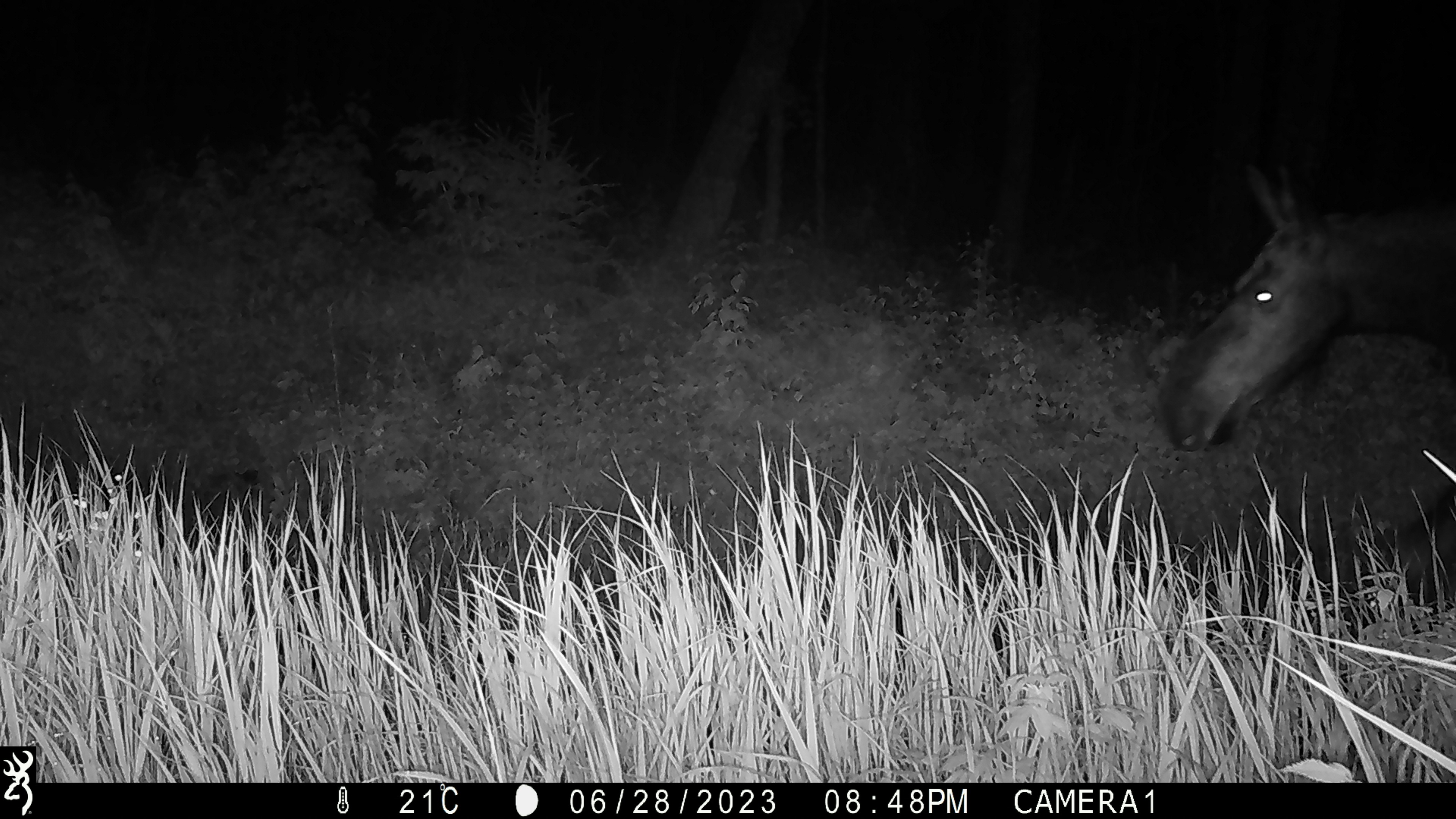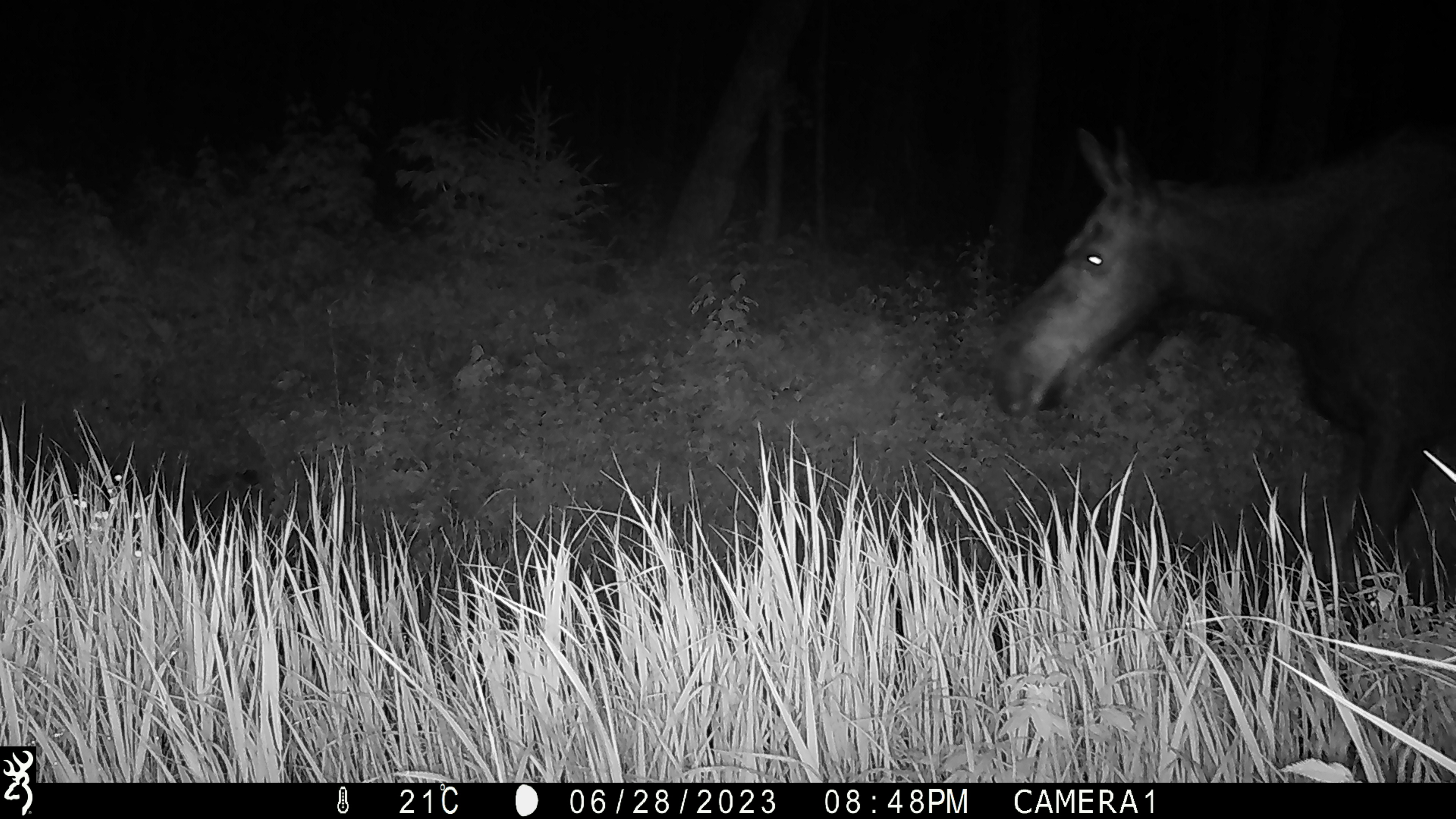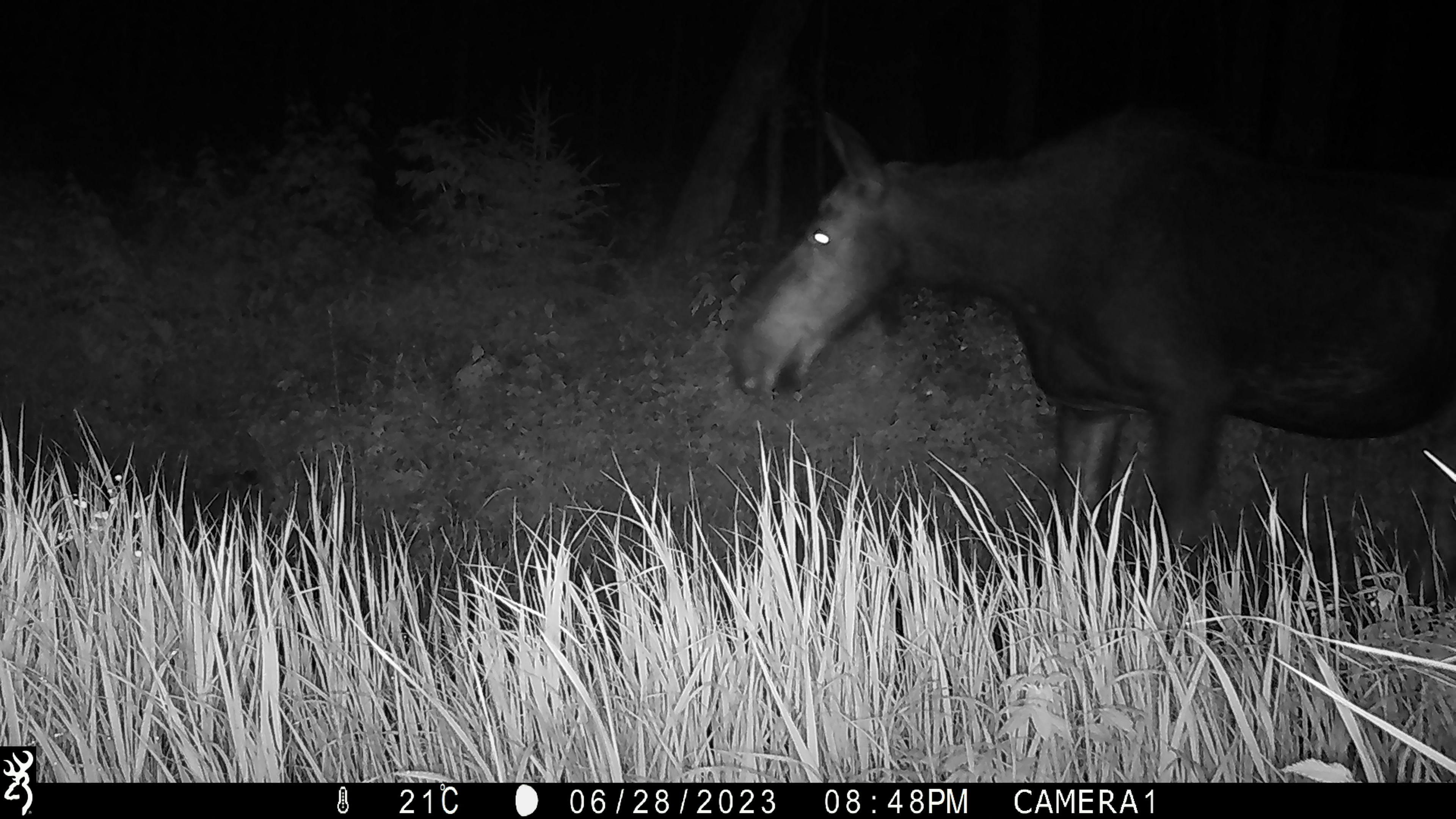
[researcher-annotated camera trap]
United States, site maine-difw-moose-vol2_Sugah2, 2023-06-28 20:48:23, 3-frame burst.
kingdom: Animalia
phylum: Chordata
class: Mammalia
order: Artiodactyla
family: Cervidae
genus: Alces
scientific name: Alces alces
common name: moose